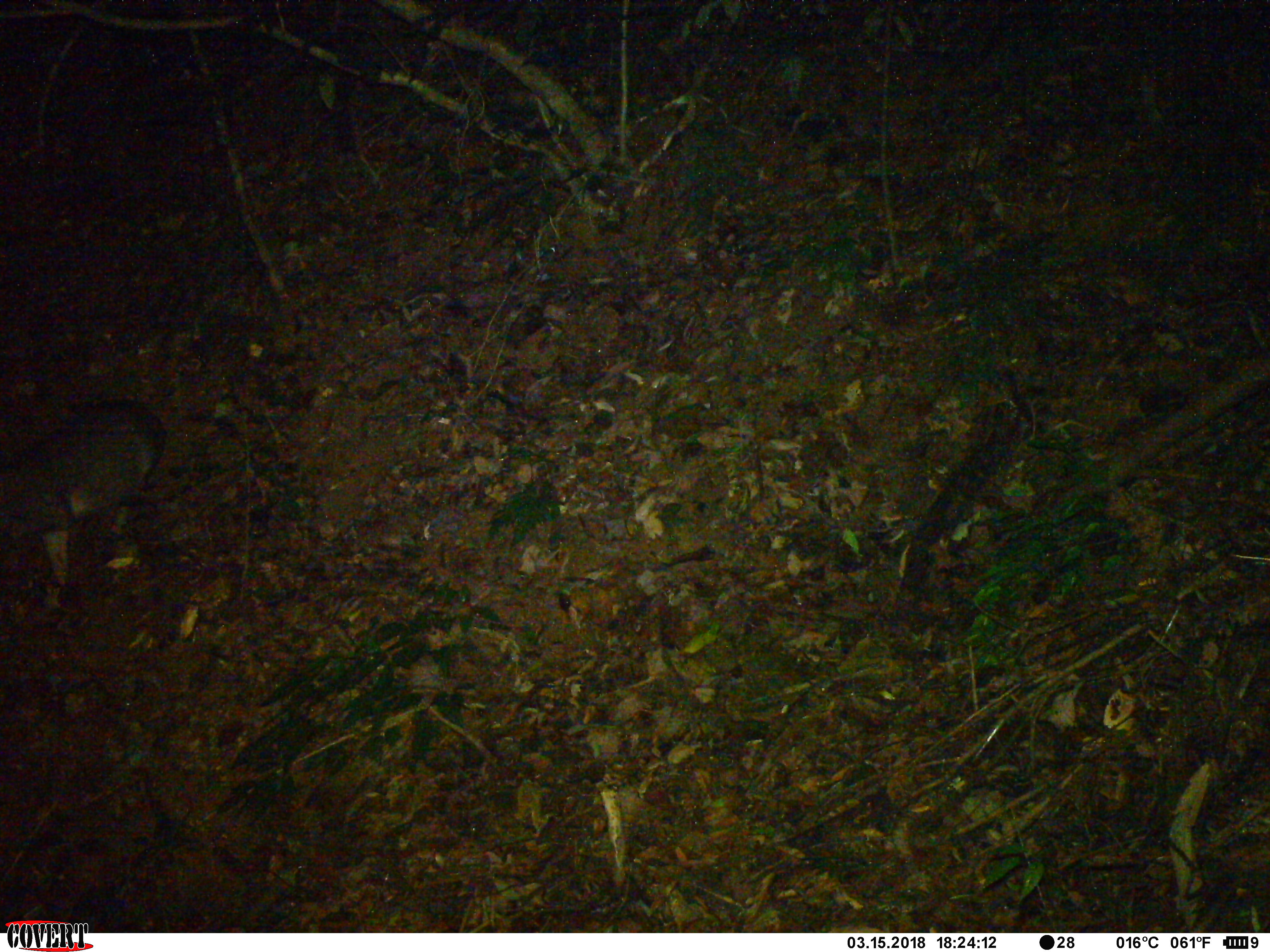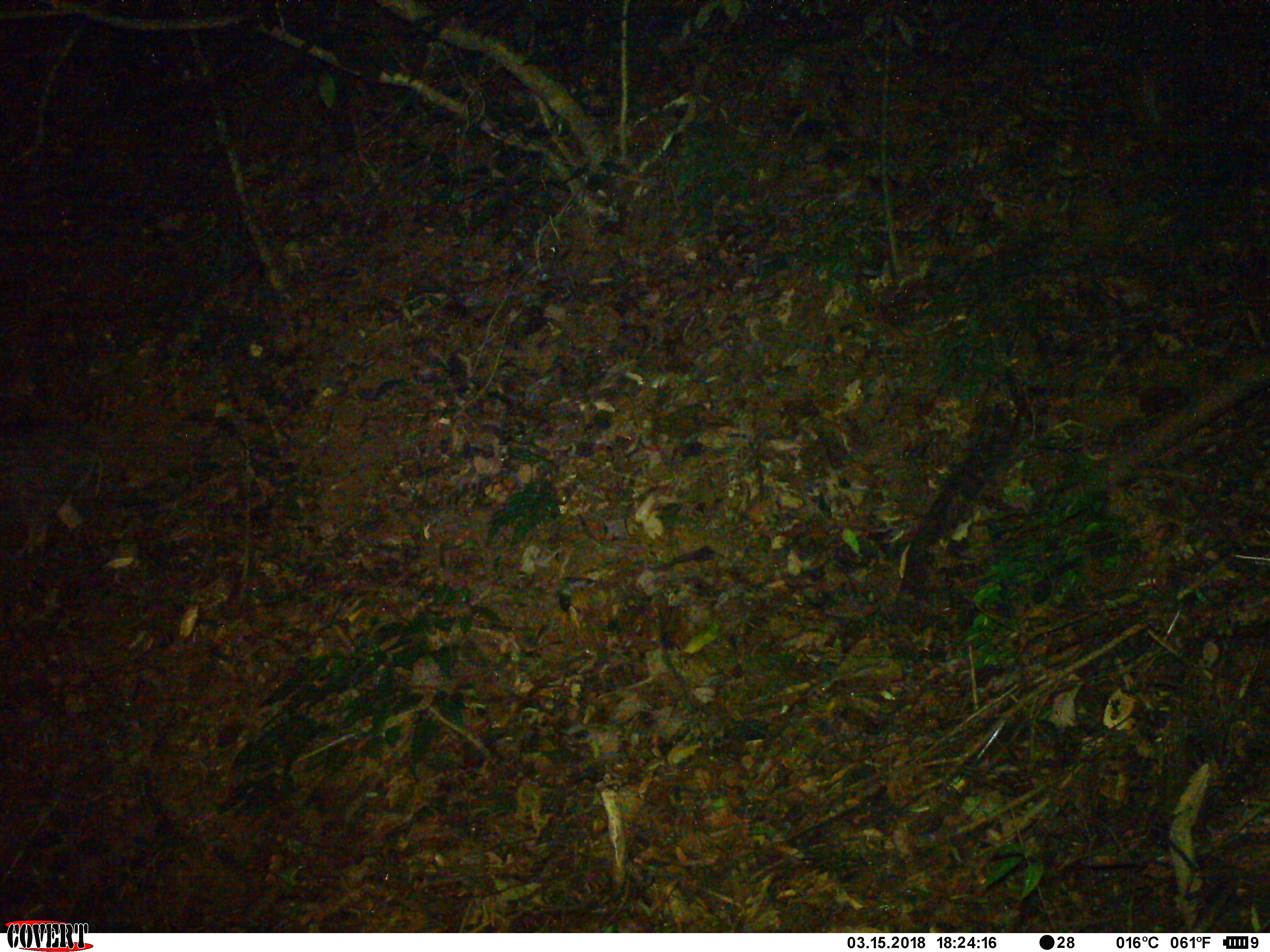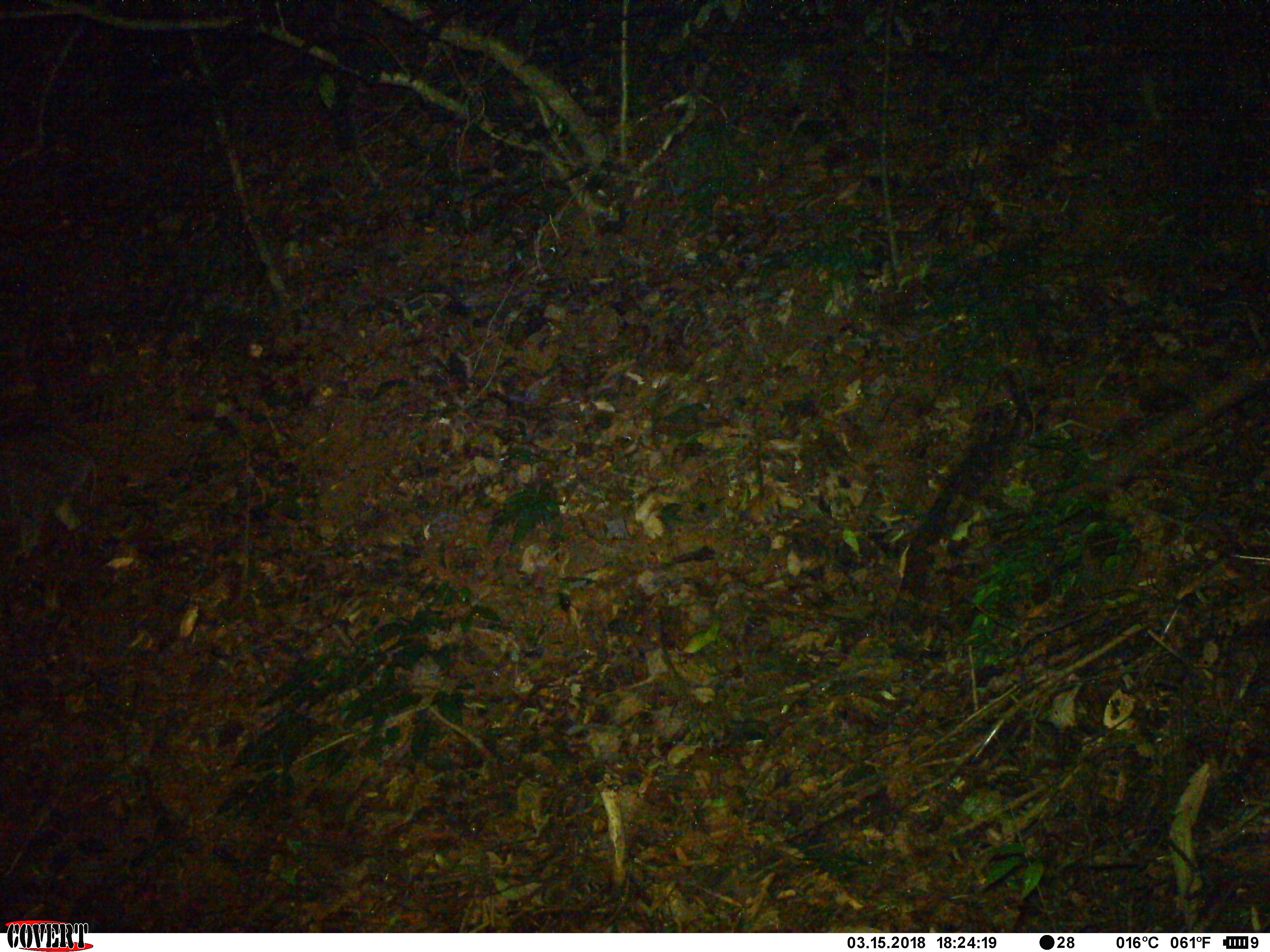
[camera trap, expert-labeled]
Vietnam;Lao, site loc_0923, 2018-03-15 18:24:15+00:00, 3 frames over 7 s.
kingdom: Animalia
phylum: Chordata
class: Mammalia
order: Artiodactyla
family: Suidae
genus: Sus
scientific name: Sus scrofa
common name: eurasian wild pig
Eurasian wild pig (Sus scrofa). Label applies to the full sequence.